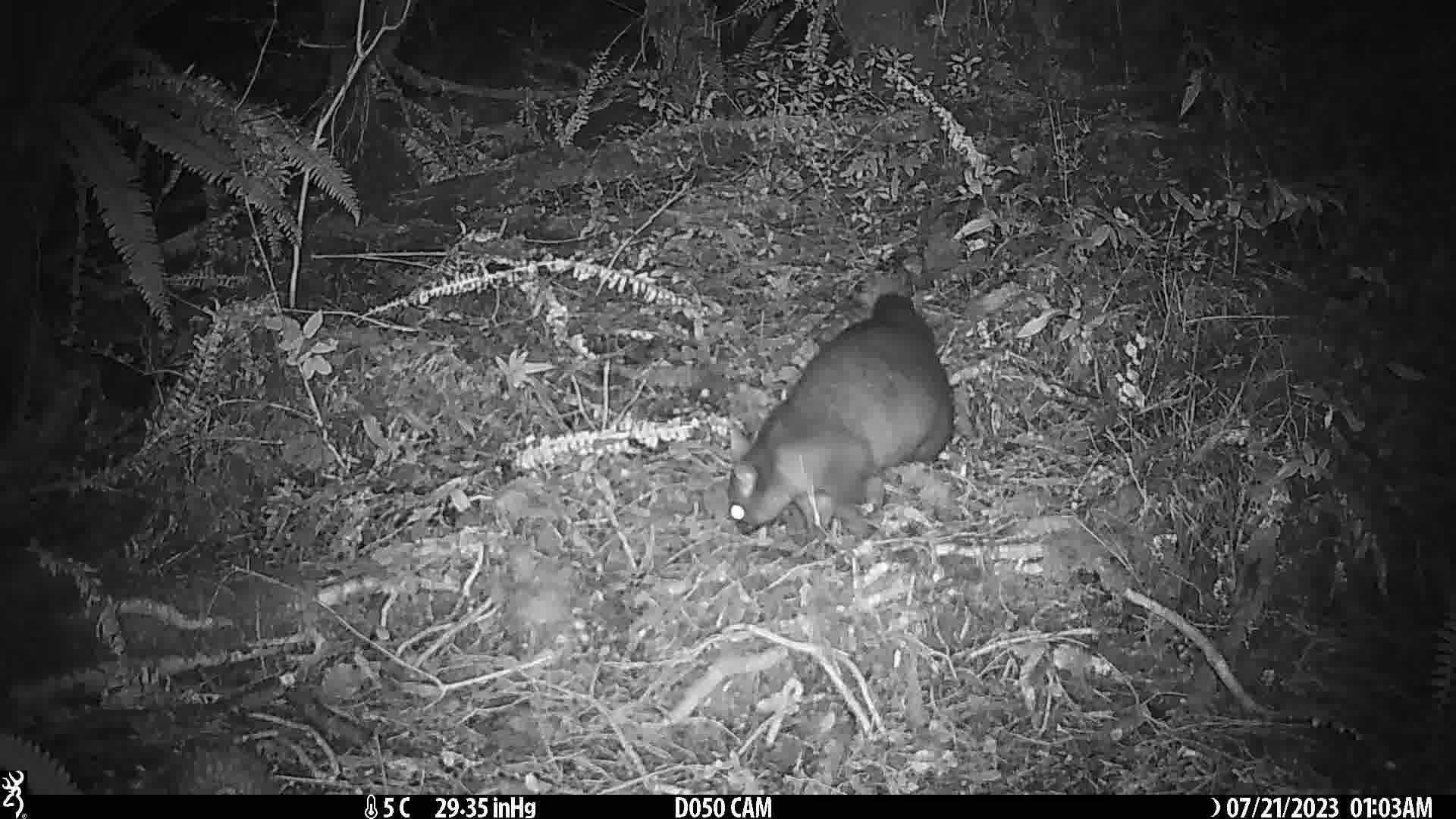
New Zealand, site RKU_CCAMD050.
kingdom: Animalia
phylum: Chordata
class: Mammalia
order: Diprotodontia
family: Phalangeridae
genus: Trichosurus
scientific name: Trichosurus vulpecula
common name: common brushtail possum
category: possum